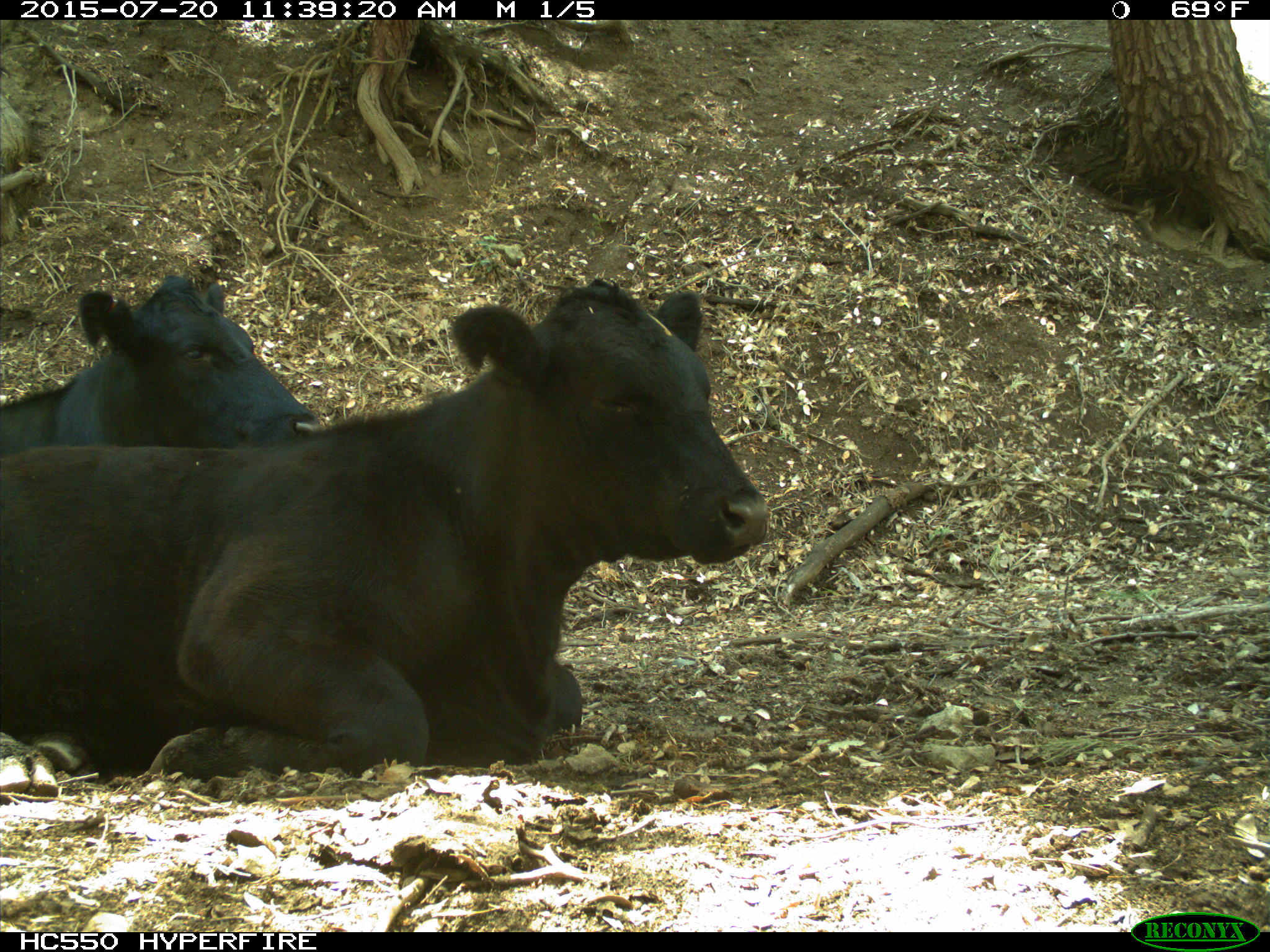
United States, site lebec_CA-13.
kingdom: Animalia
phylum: Chordata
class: Mammalia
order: Artiodactyla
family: Bovidae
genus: Bos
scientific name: Bos taurus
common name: domestic cow